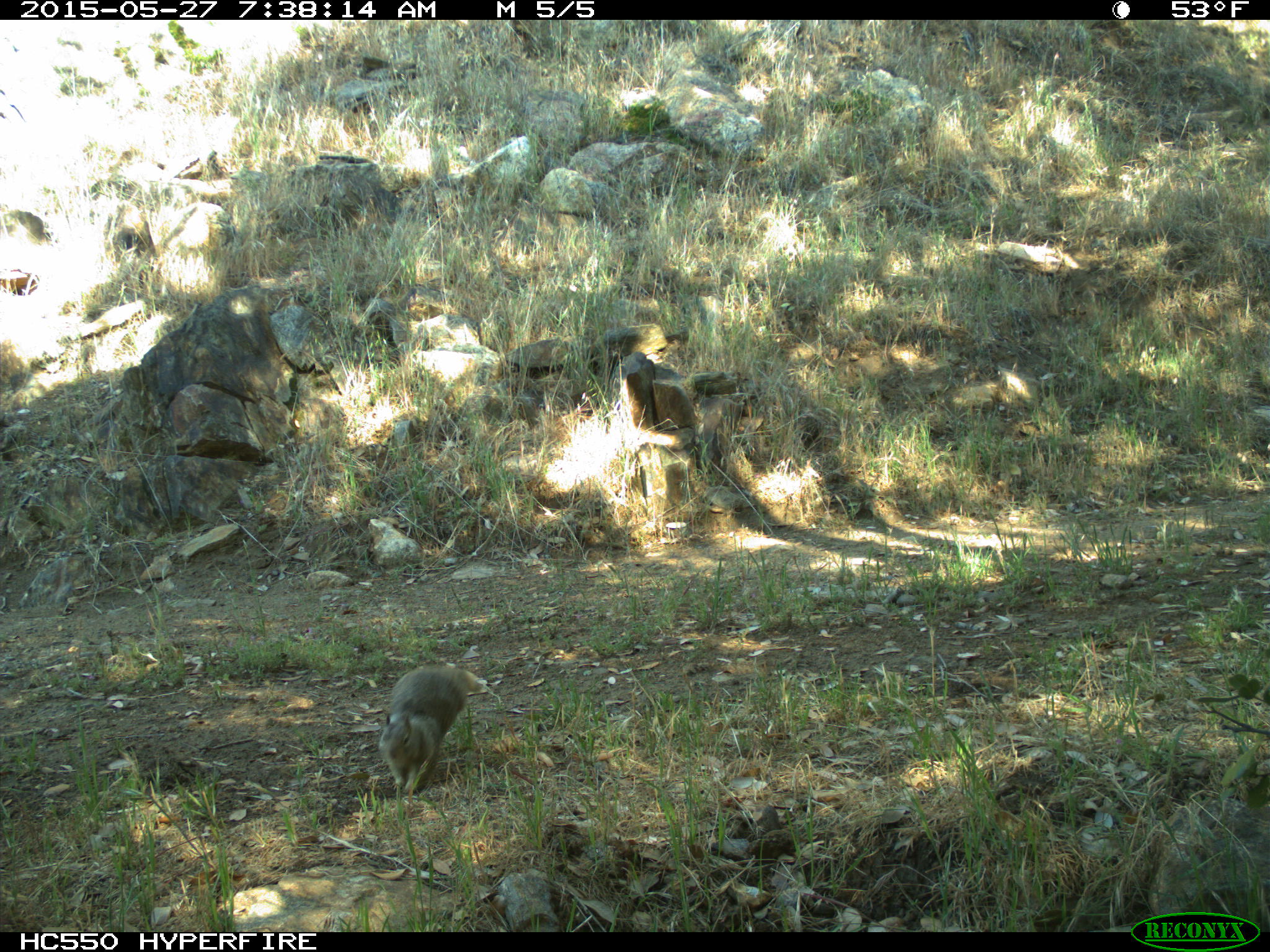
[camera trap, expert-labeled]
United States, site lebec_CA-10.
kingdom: Animalia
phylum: Chordata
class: Mammalia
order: Rodentia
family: Sciuridae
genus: Otospermophilus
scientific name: Otospermophilus beecheyi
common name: california ground squirrel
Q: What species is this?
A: Otospermophilus beecheyi (california ground squirrel).